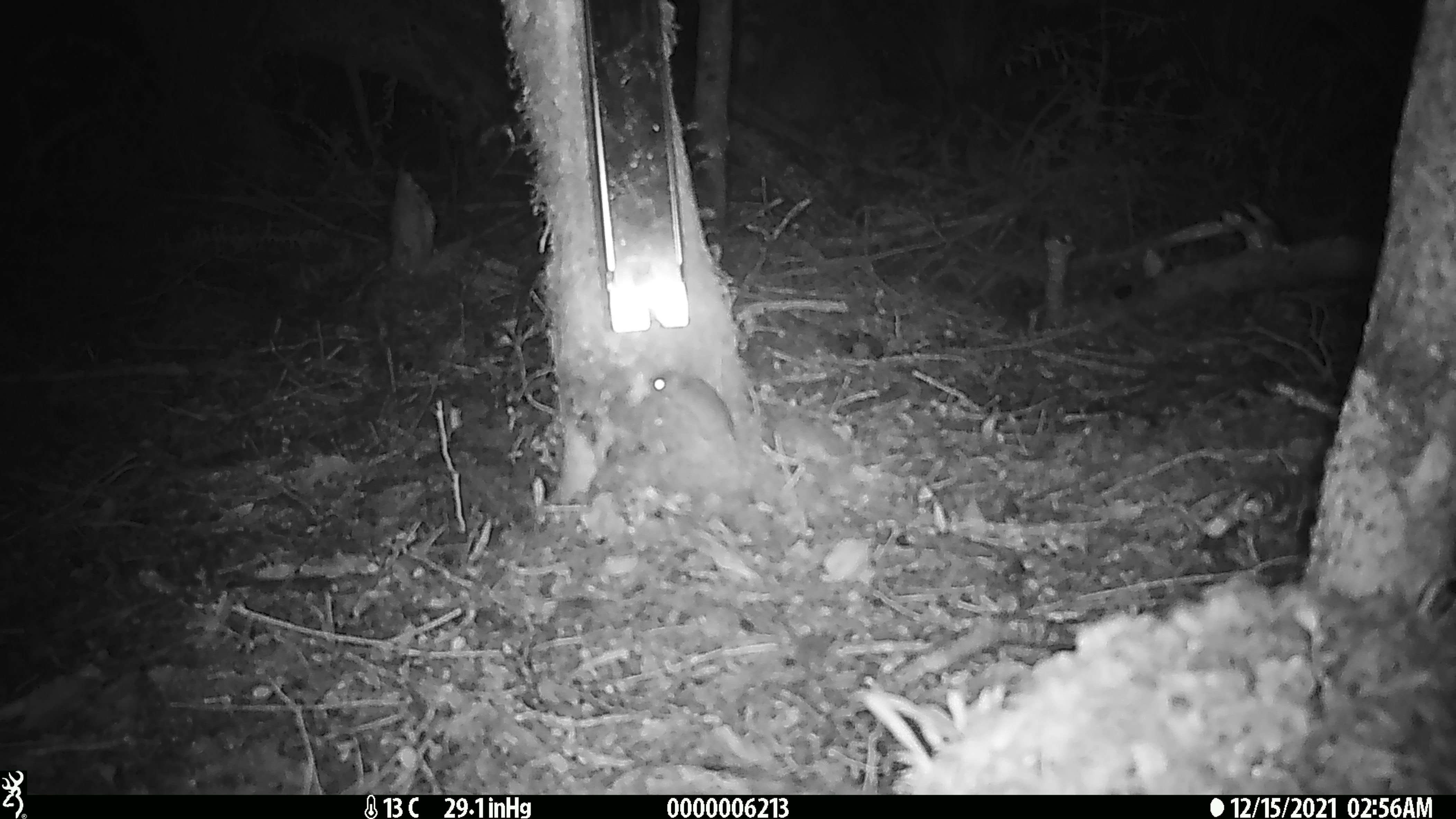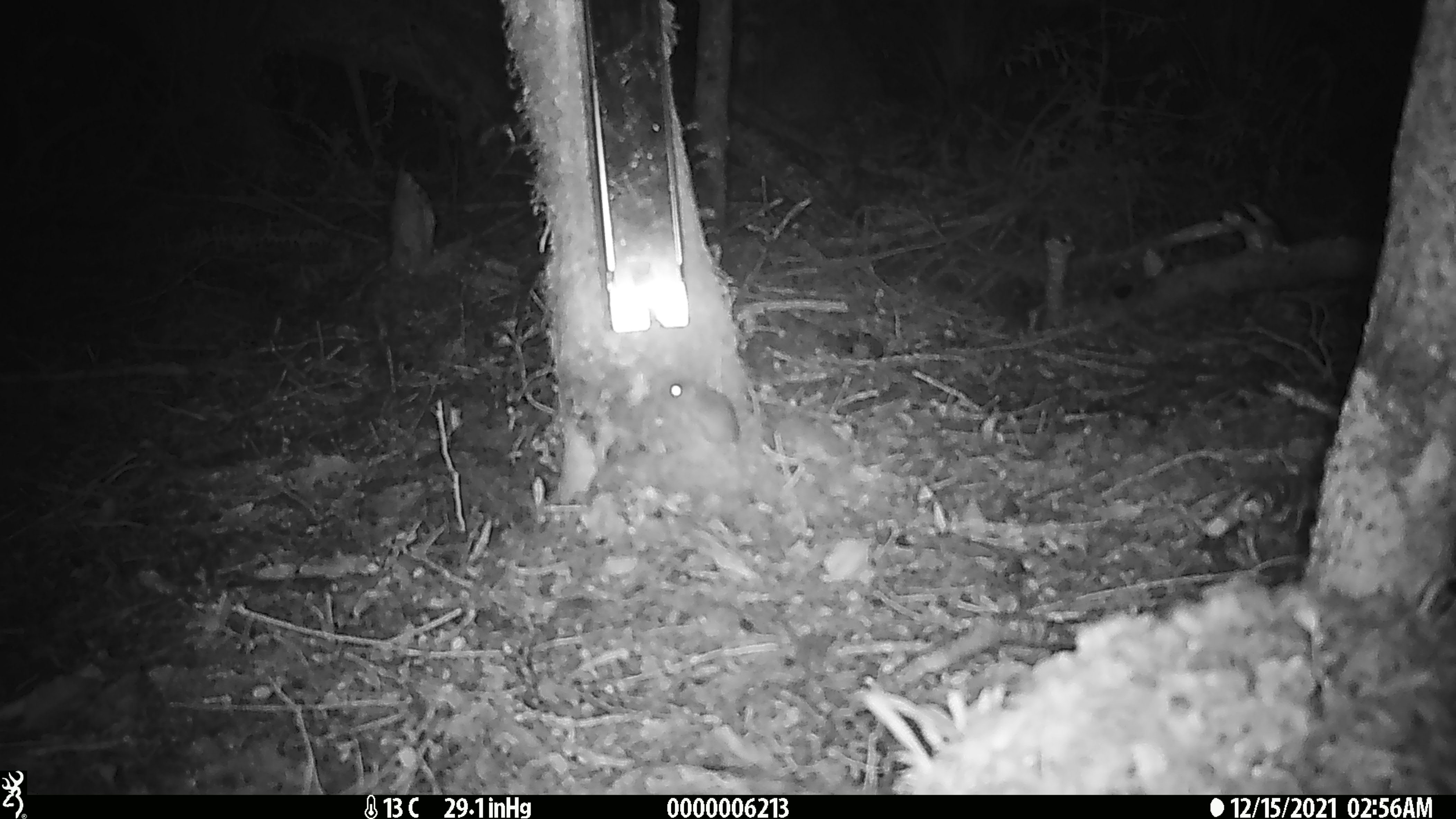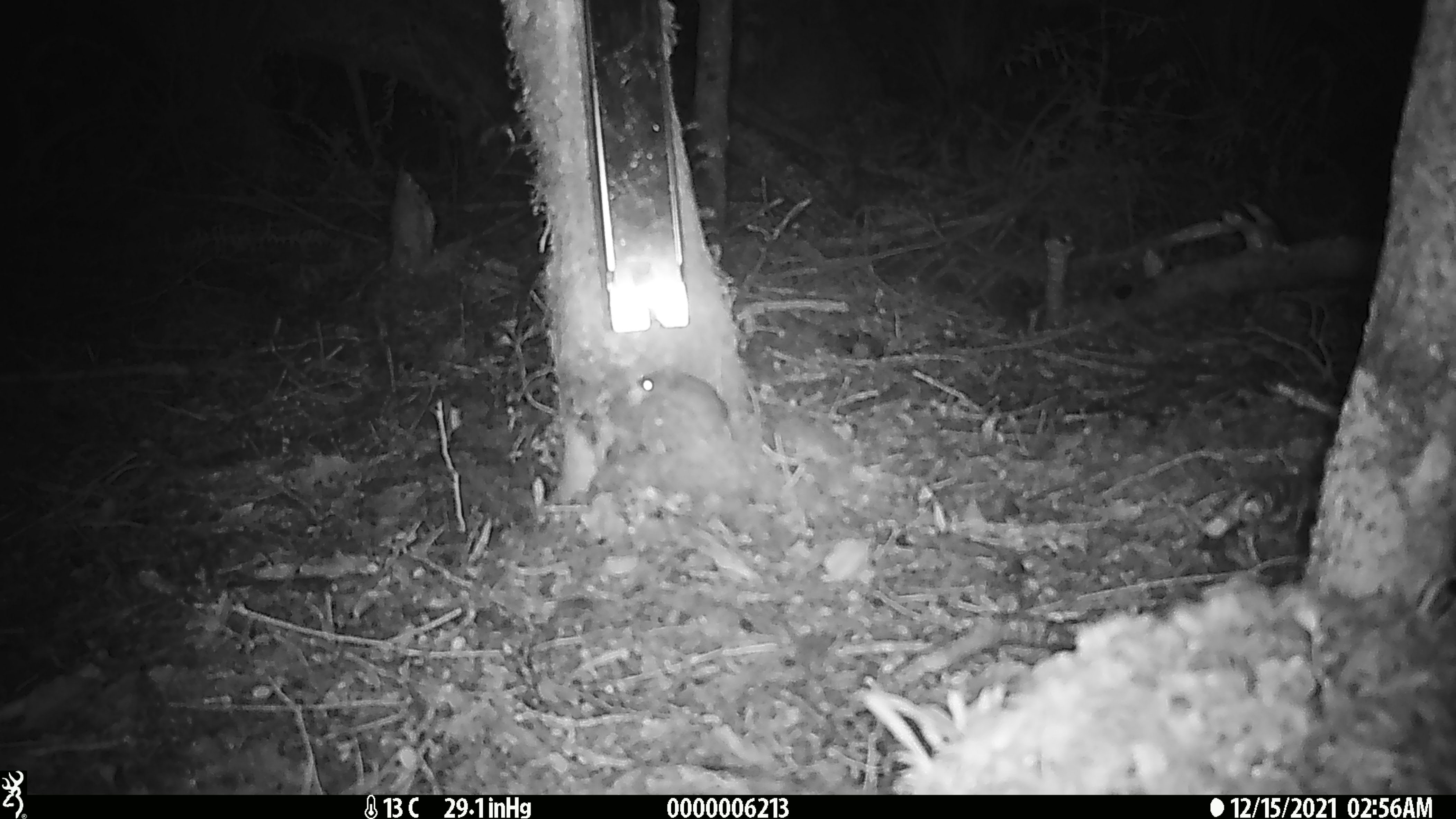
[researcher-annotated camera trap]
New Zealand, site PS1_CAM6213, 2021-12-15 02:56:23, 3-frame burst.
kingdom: Animalia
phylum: Chordata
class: Mammalia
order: Rodentia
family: Muridae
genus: Mus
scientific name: Mus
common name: mouse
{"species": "mouse (Mus)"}